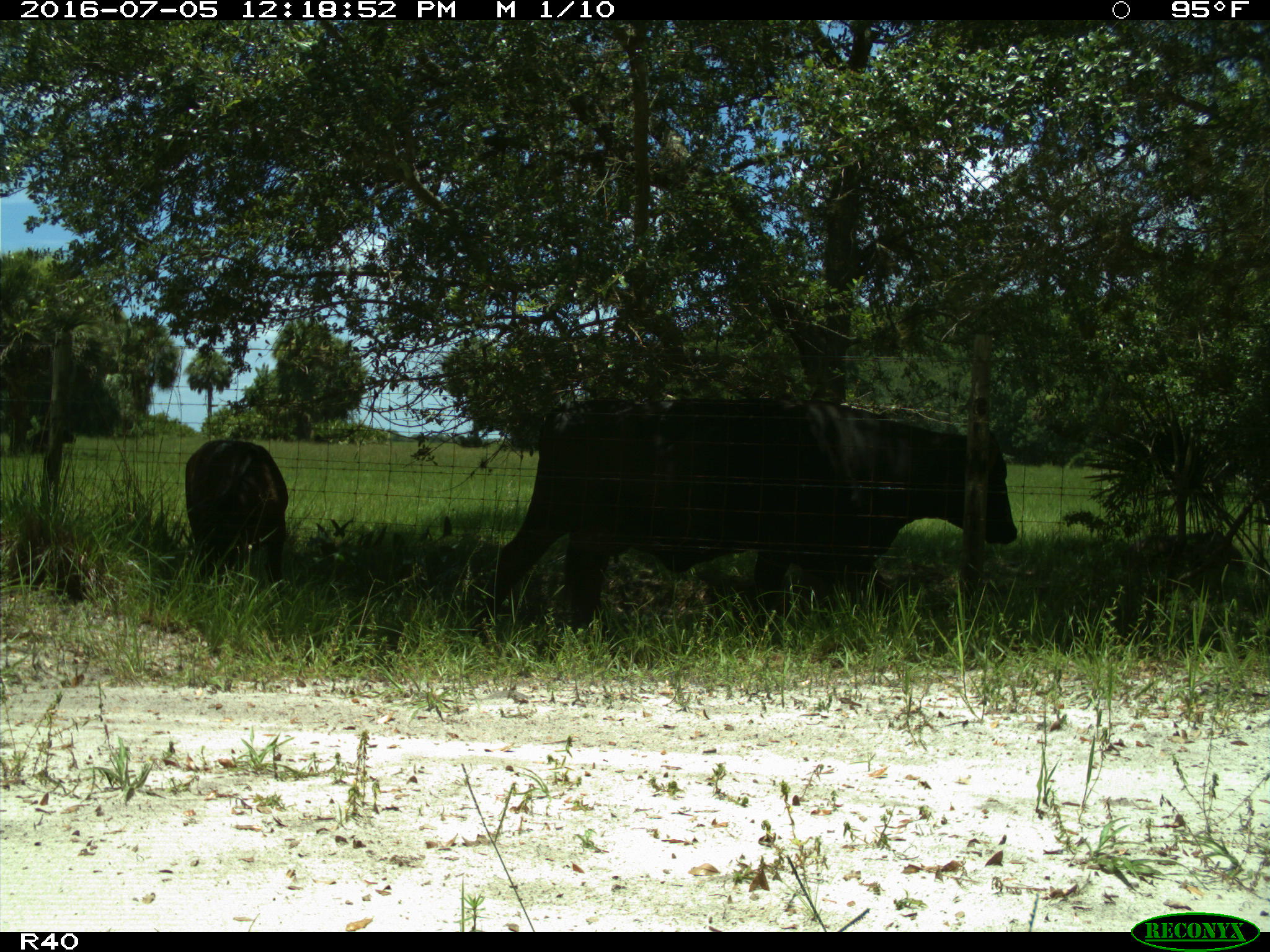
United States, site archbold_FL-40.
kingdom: Animalia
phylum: Chordata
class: Mammalia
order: Artiodactyla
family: Bovidae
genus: Bos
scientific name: Bos taurus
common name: domestic cow